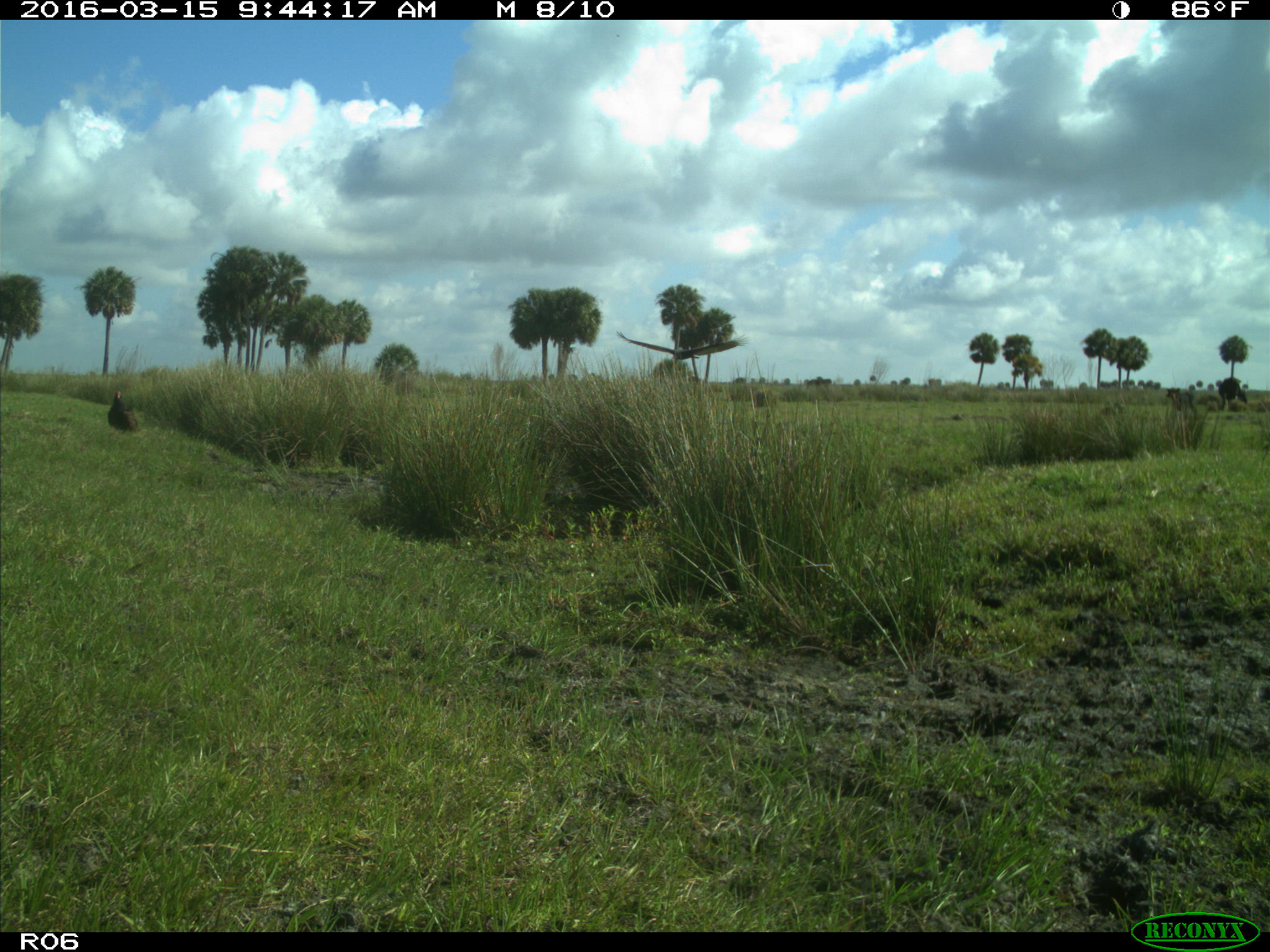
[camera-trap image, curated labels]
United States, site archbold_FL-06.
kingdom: Animalia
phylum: Chordata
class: Mammalia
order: Artiodactyla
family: Bovidae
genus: Bos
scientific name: Bos taurus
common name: domestic cow